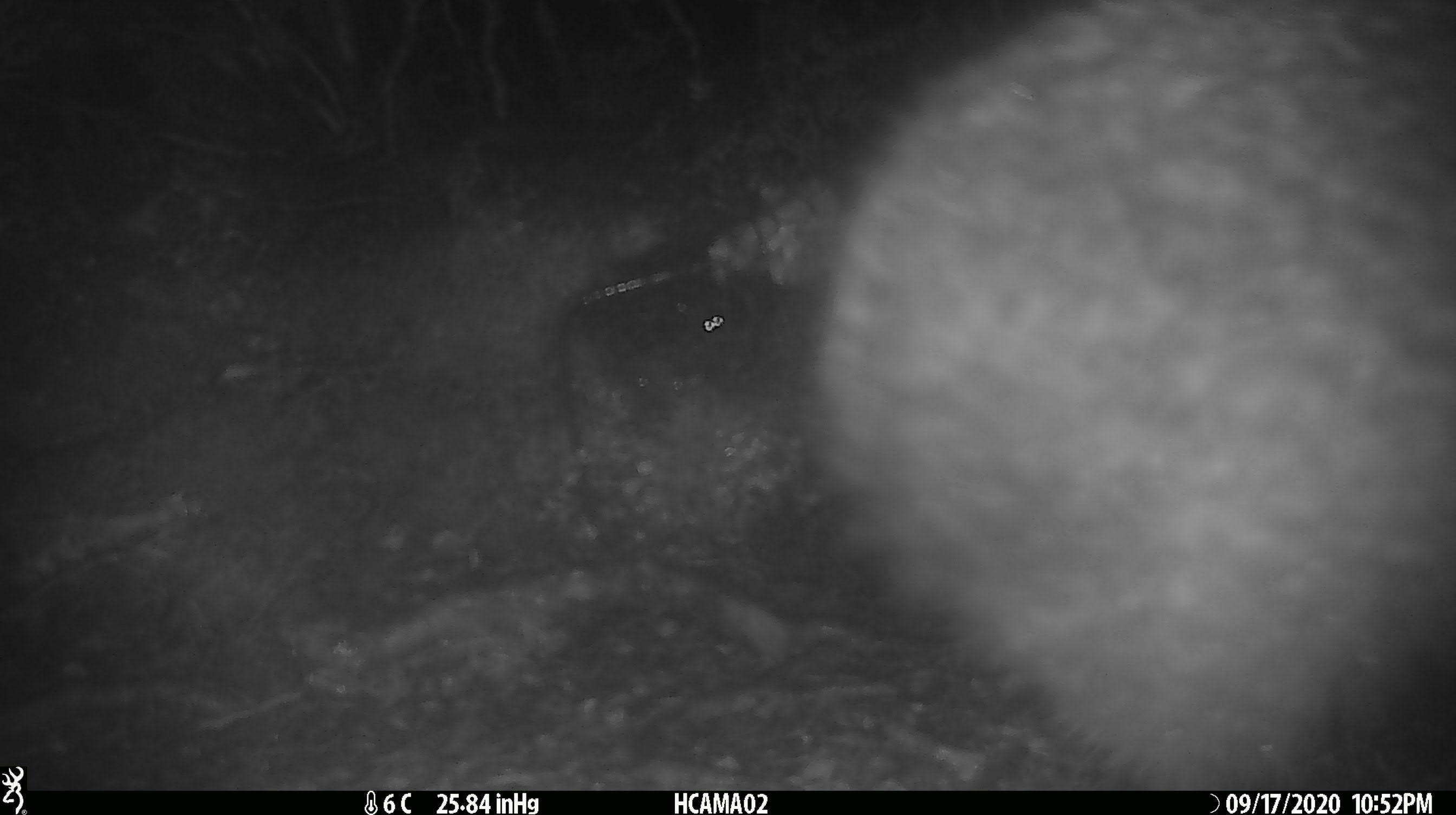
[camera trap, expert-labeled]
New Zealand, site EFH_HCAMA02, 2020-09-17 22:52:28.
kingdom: Animalia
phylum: Chordata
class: Aves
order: Apterygiformes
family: Apterygidae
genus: Apteryx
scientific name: Apteryx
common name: kiwi